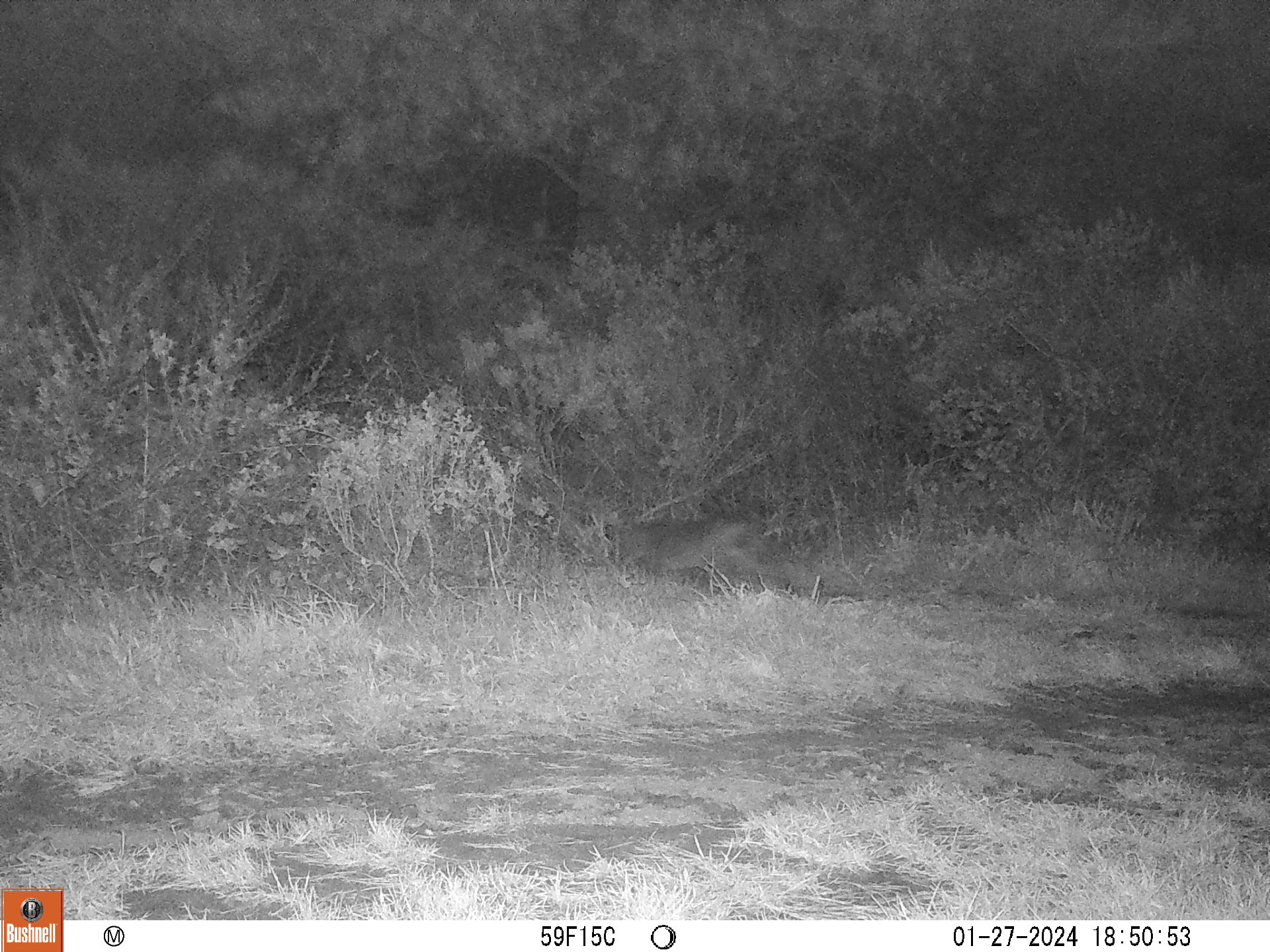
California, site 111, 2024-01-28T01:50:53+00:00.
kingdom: Animalia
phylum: Chordata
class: Mammalia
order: Carnivora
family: Felidae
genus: Lynx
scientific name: Lynx rufus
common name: bobcat